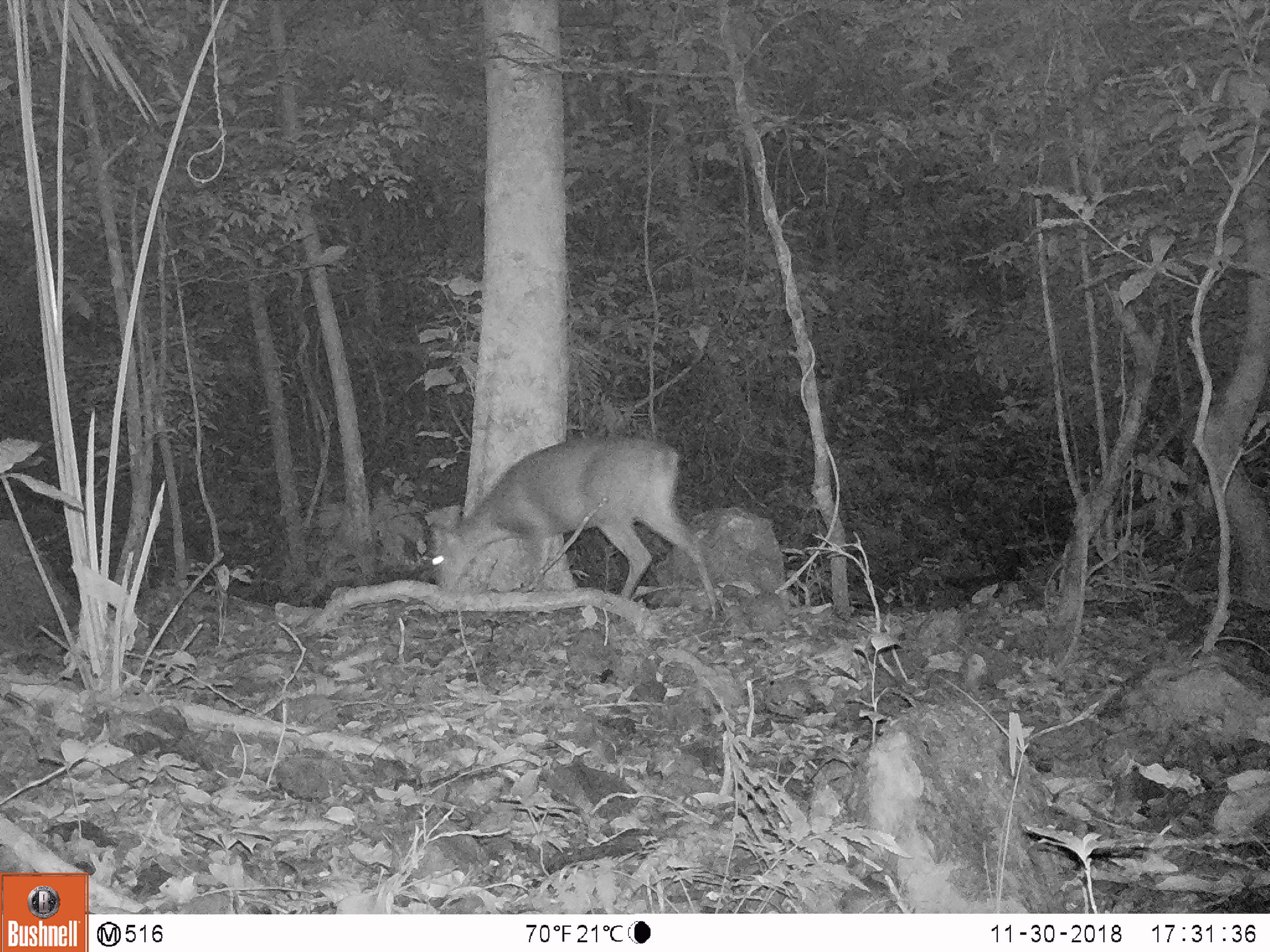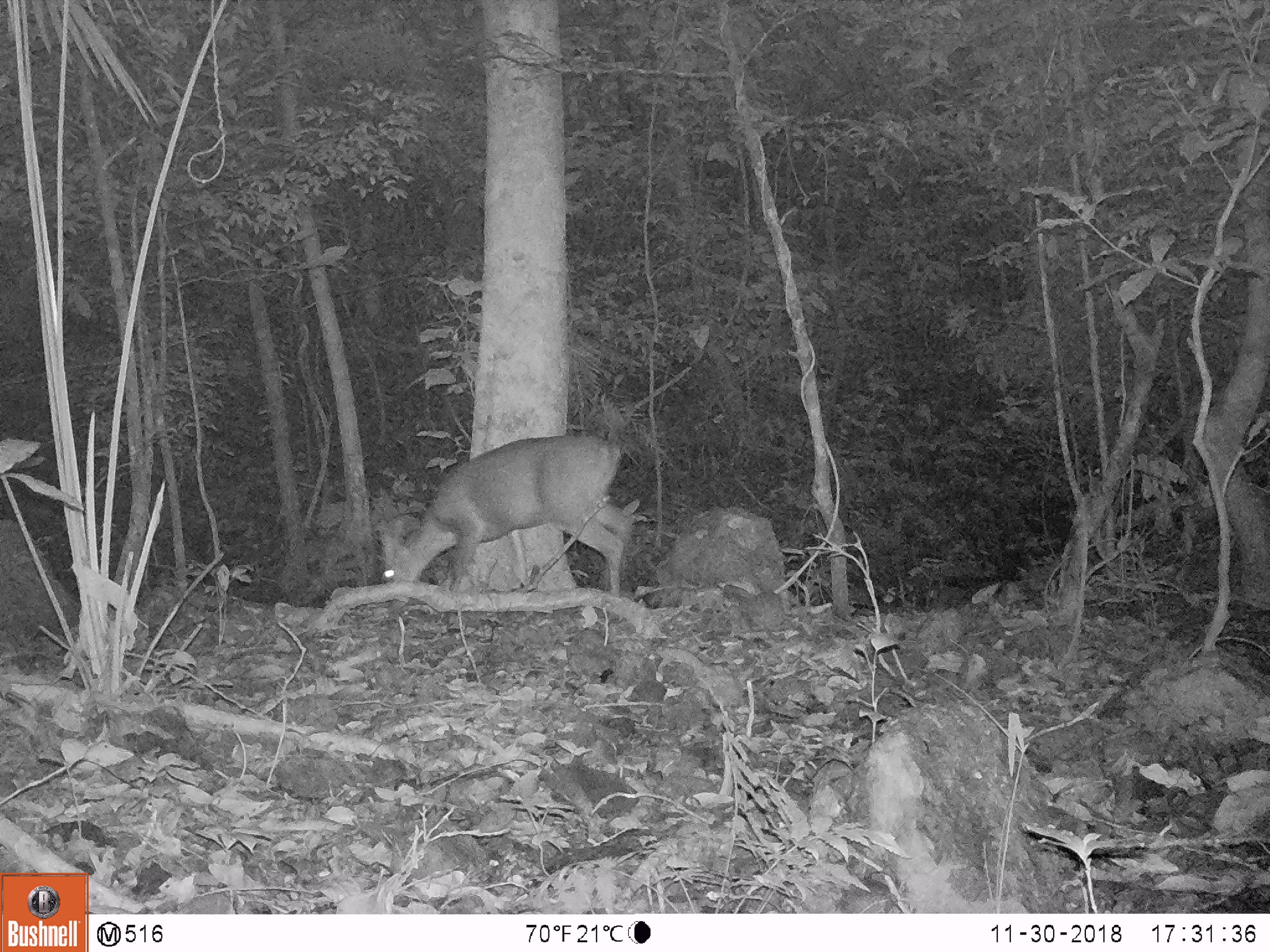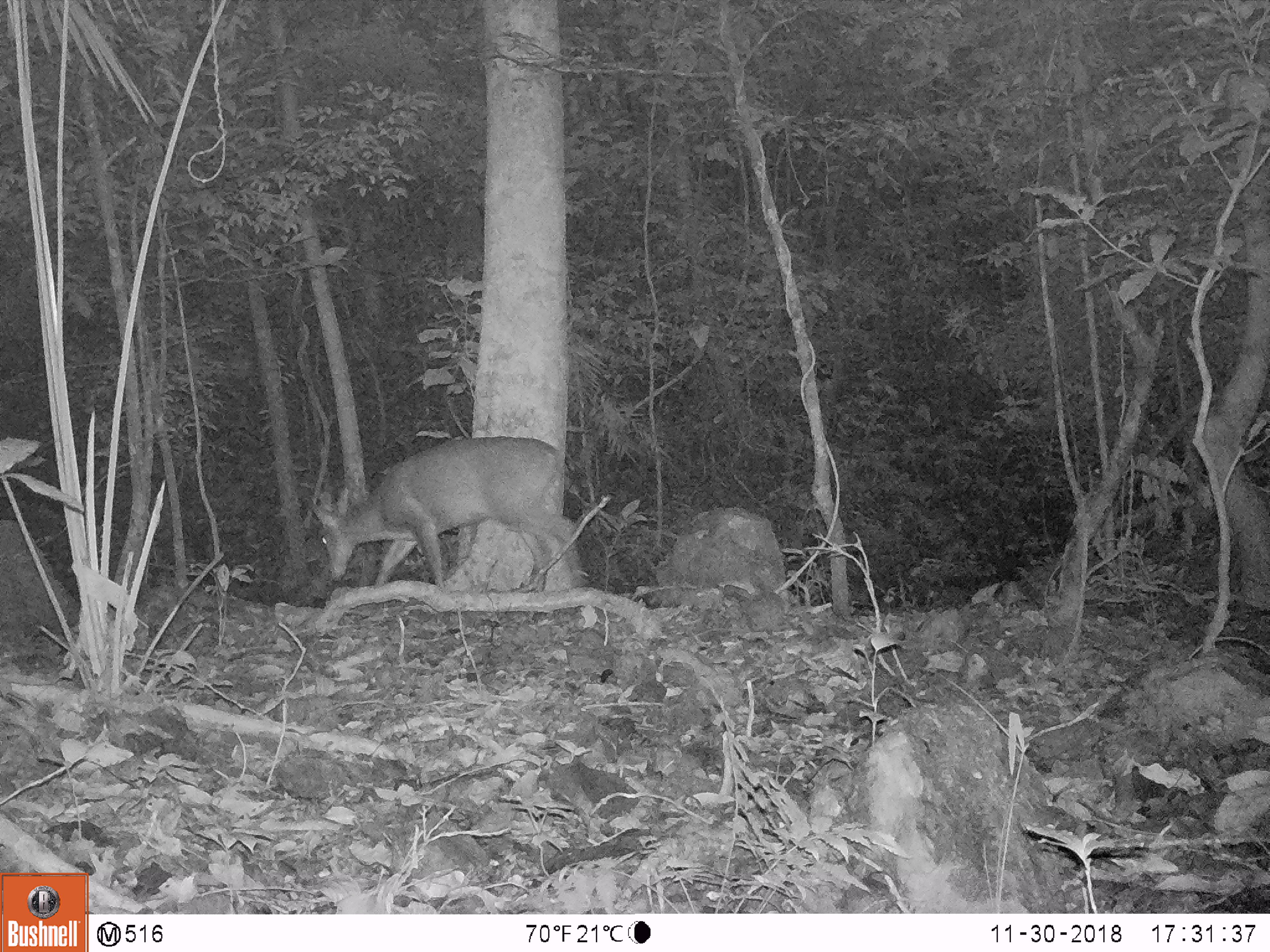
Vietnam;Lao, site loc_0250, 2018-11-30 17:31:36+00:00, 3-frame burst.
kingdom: Animalia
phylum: Chordata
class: Mammalia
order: Artiodactyla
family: Cervidae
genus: Muntiacus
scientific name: Muntiacus vuquangensis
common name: large-antlered muntjac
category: large antlered muntjac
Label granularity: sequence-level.